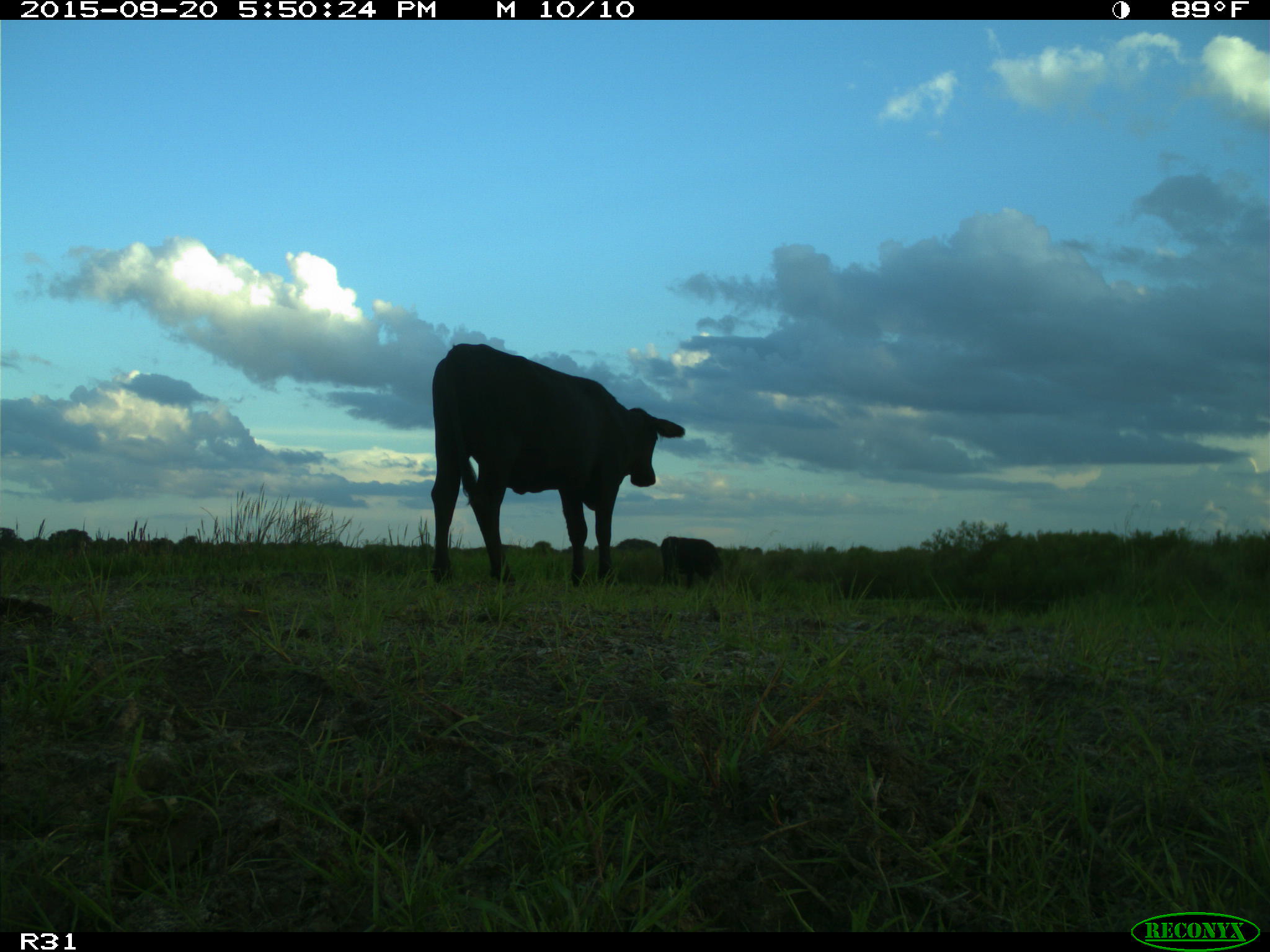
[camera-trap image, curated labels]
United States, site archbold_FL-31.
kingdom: Animalia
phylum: Chordata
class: Mammalia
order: Artiodactyla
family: Bovidae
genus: Bos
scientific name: Bos taurus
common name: domestic cow